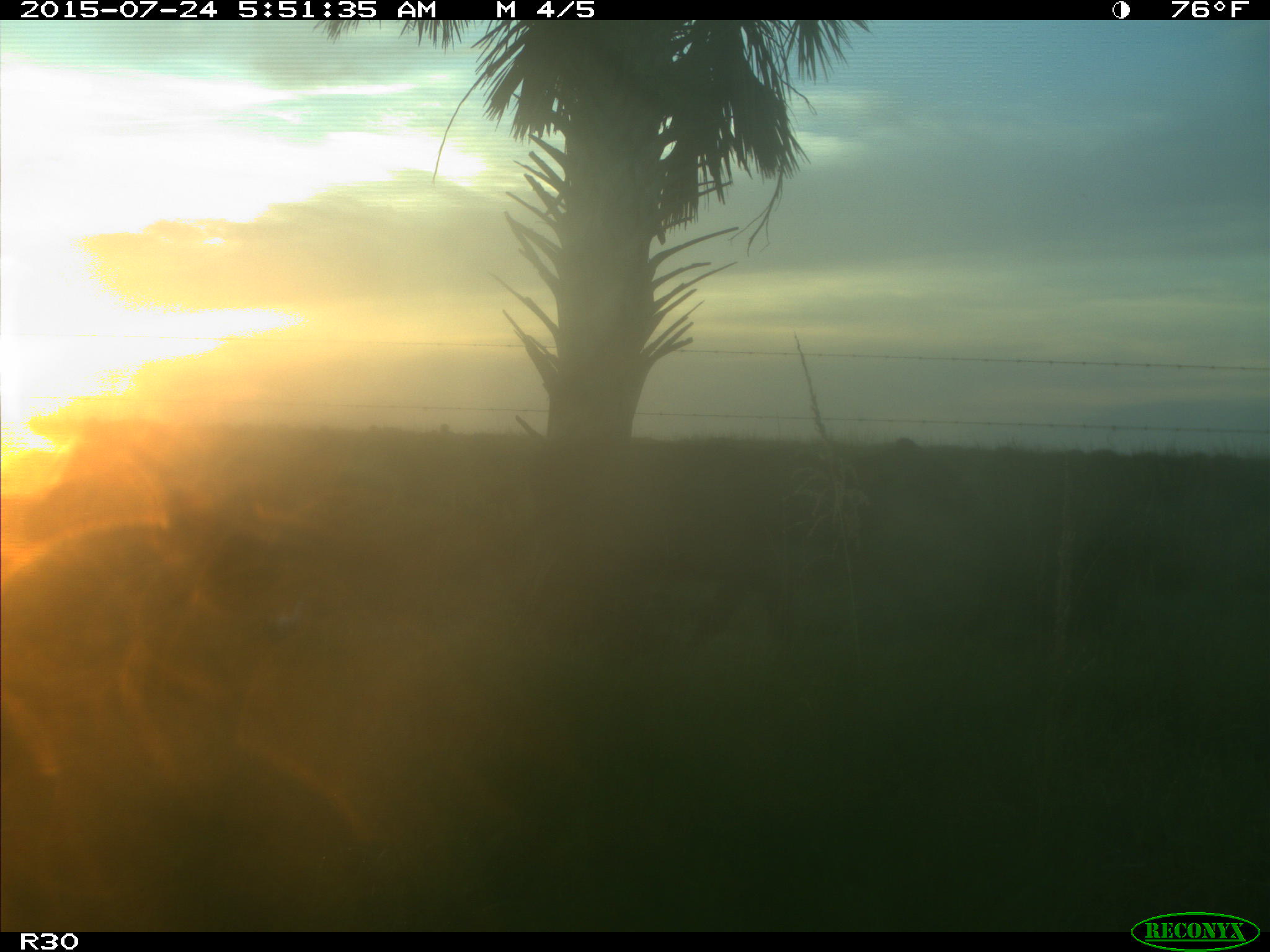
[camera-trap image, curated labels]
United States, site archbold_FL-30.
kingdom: Animalia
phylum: Chordata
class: Mammalia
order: Artiodactyla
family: Bovidae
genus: Bos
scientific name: Bos taurus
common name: domestic cow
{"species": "Bos taurus (domestic cow)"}